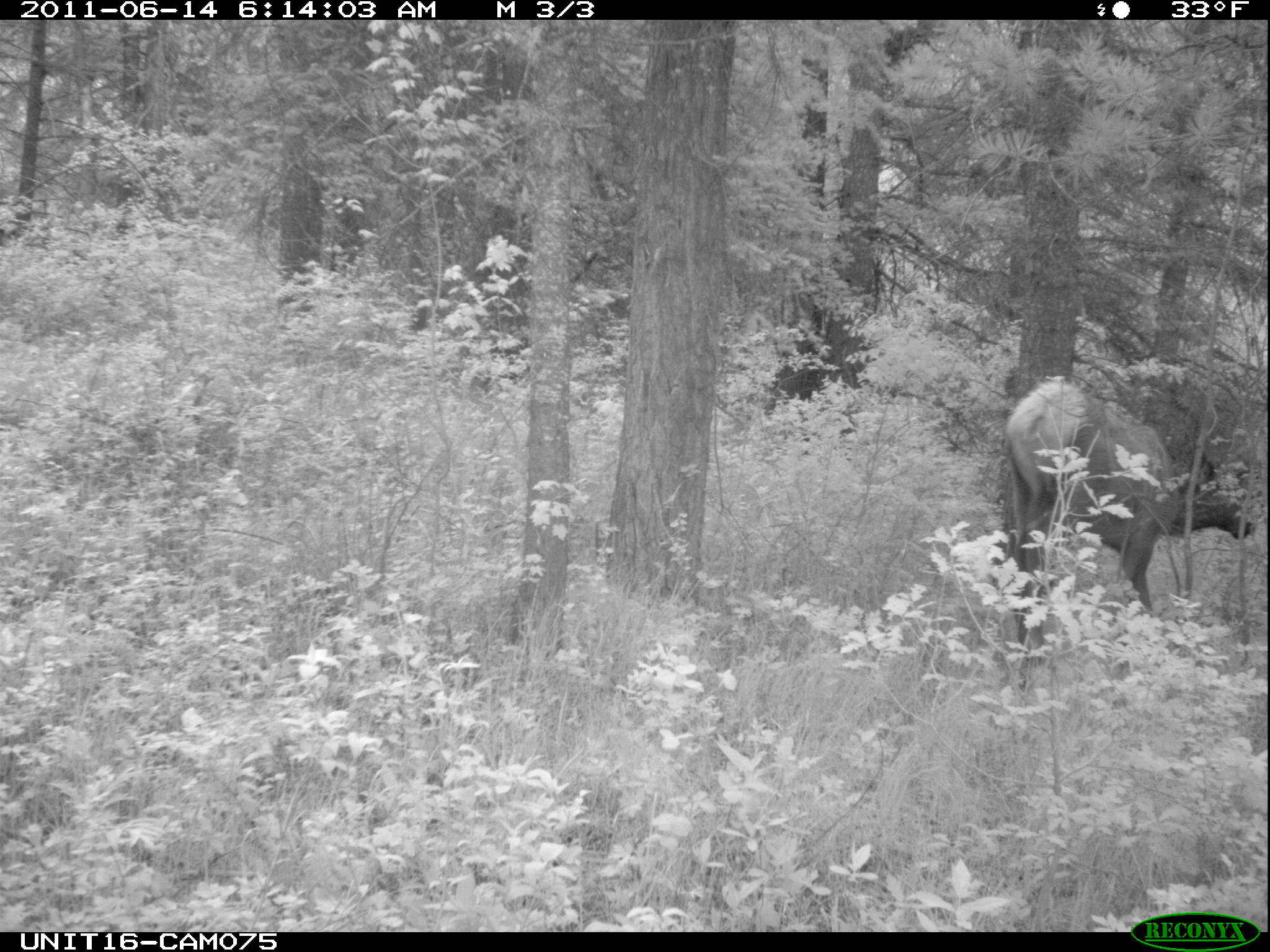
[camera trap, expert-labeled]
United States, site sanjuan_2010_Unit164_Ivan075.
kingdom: Animalia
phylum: Chordata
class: Mammalia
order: Artiodactyla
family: Cervidae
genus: Cervus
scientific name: Cervus elaphus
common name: red deer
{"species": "Cervus elaphus (red deer)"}